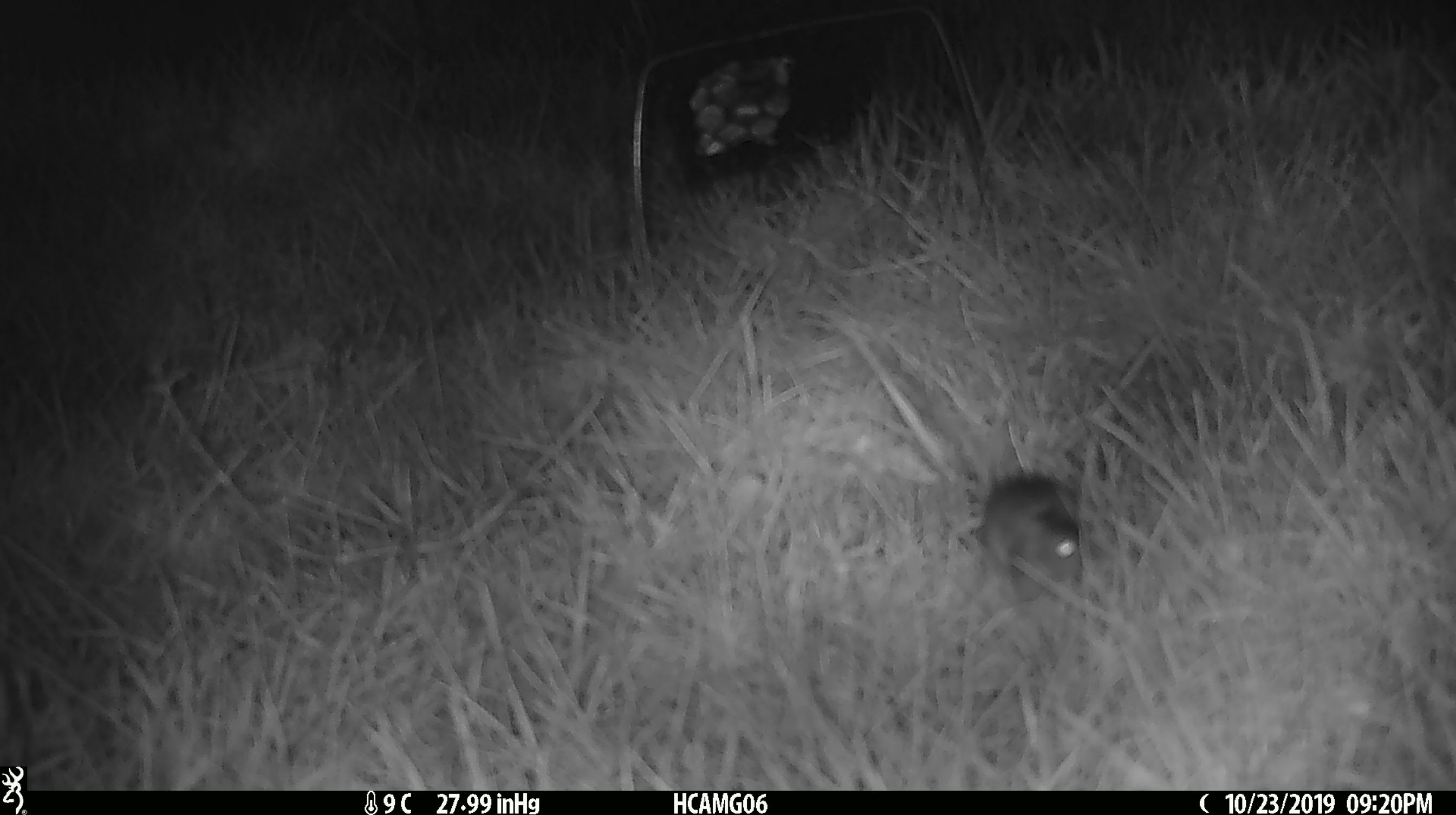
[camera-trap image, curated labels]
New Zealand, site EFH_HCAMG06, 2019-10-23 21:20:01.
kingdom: Animalia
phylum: Chordata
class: Mammalia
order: Rodentia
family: Muridae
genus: Mus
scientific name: Mus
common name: mouse